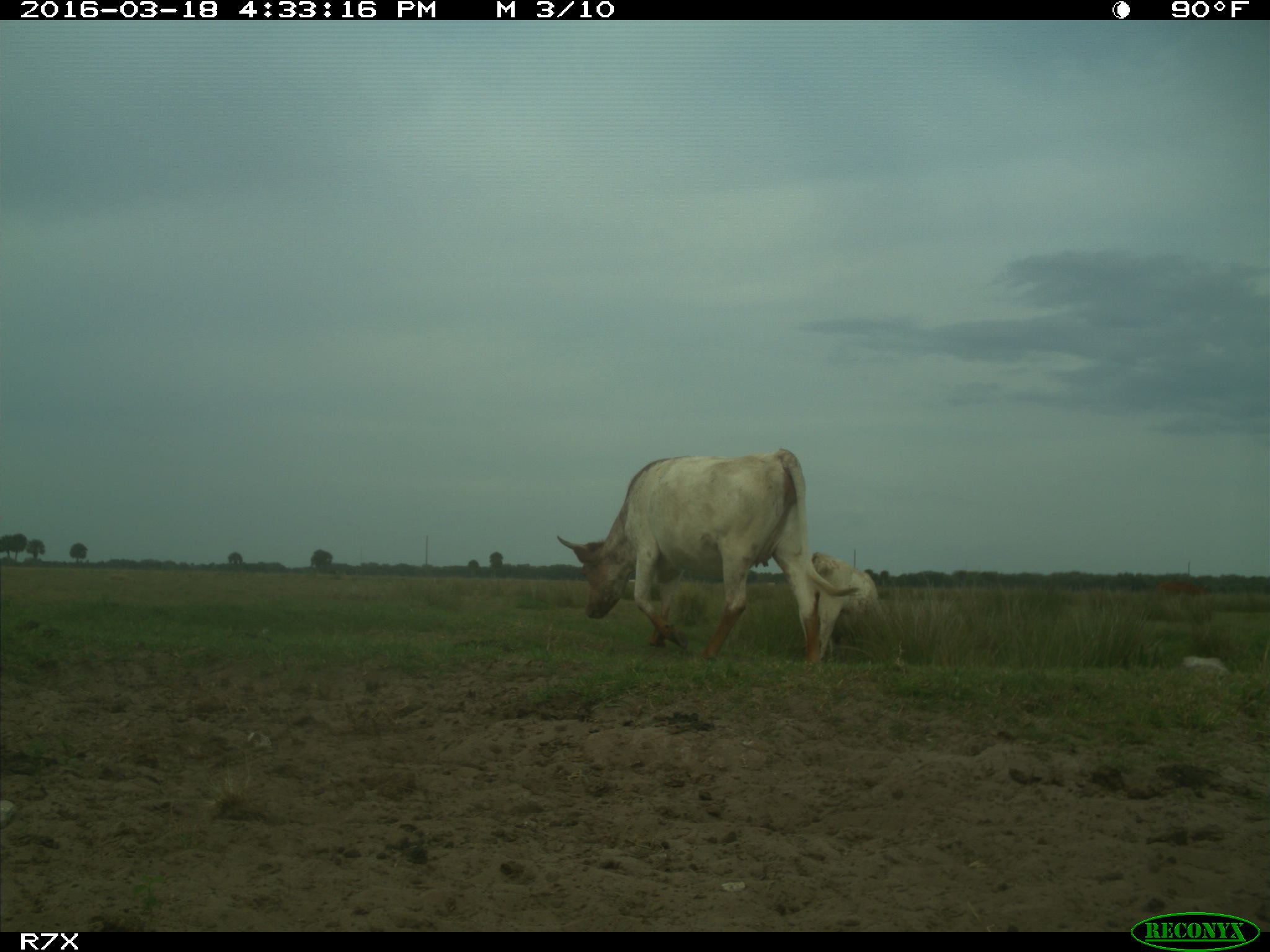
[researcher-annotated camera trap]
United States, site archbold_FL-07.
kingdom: Animalia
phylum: Chordata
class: Mammalia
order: Artiodactyla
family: Bovidae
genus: Bos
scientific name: Bos taurus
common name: domestic cow